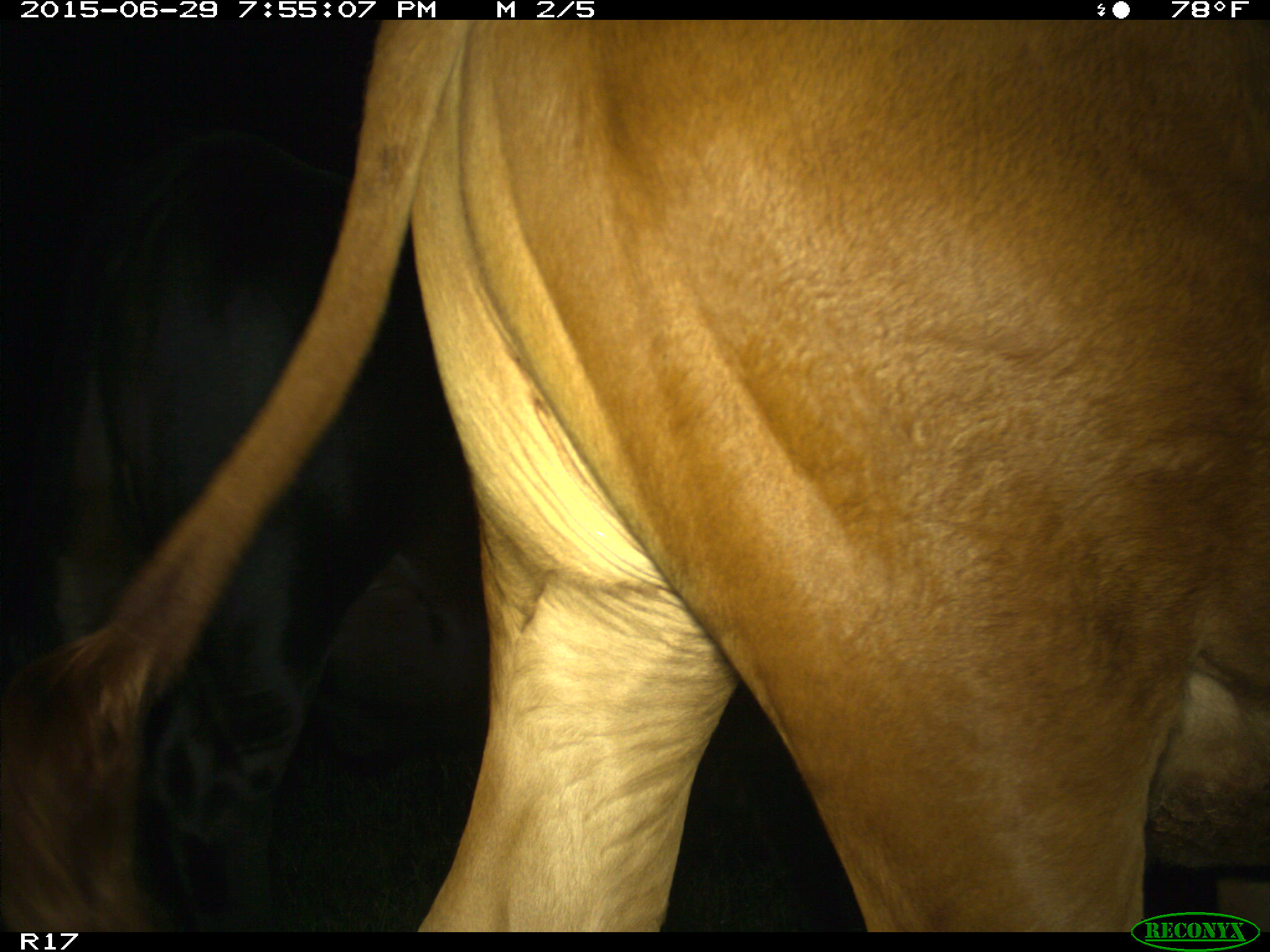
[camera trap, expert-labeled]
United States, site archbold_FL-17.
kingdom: Animalia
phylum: Chordata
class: Mammalia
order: Artiodactyla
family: Bovidae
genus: Bos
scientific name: Bos taurus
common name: domestic cow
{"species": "Bos taurus (domestic cow)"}